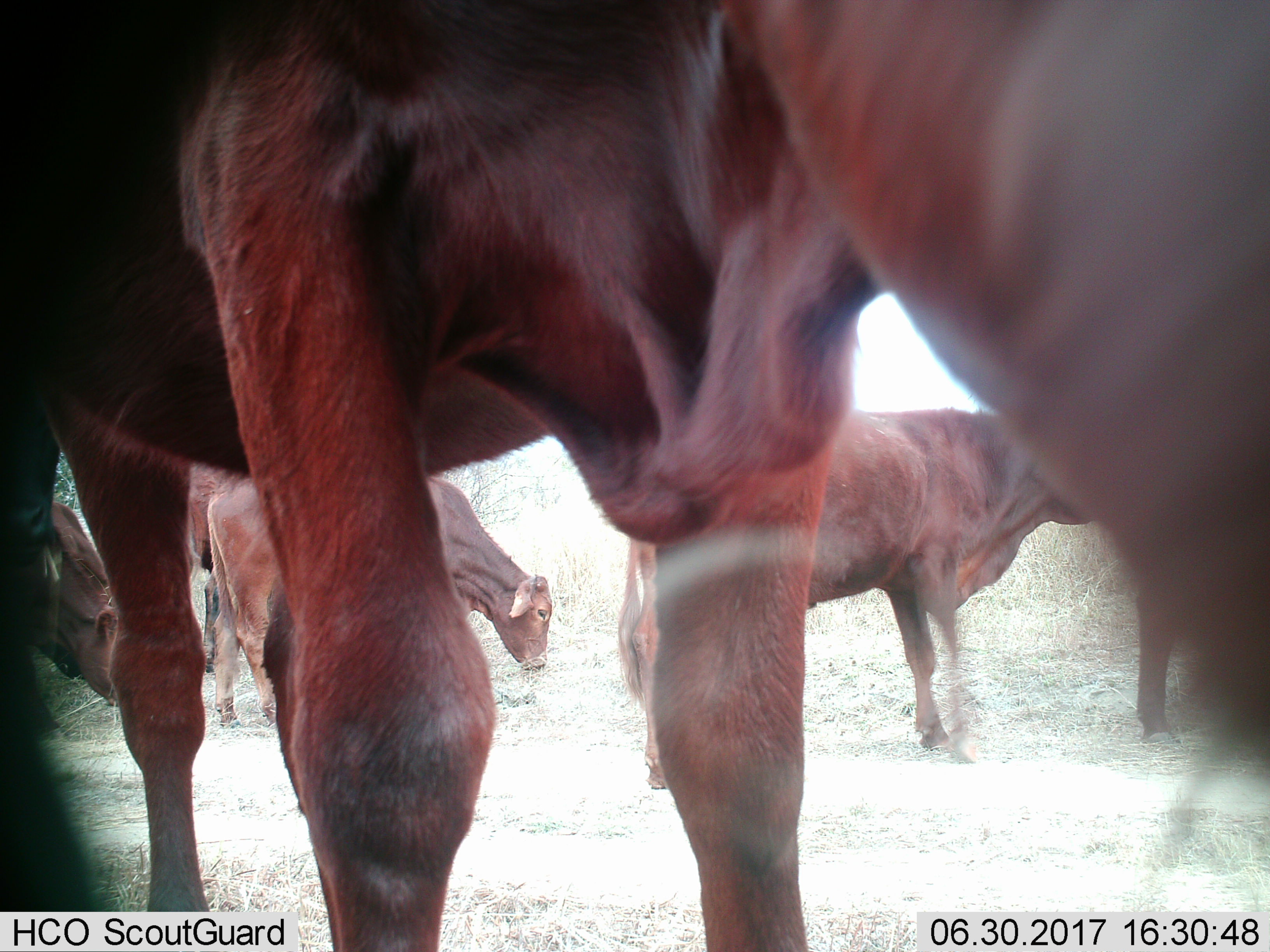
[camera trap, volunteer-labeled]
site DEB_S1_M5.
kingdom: Animalia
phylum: Chordata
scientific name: Vertebrata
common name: domestic animal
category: domesticanimal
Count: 6.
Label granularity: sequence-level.